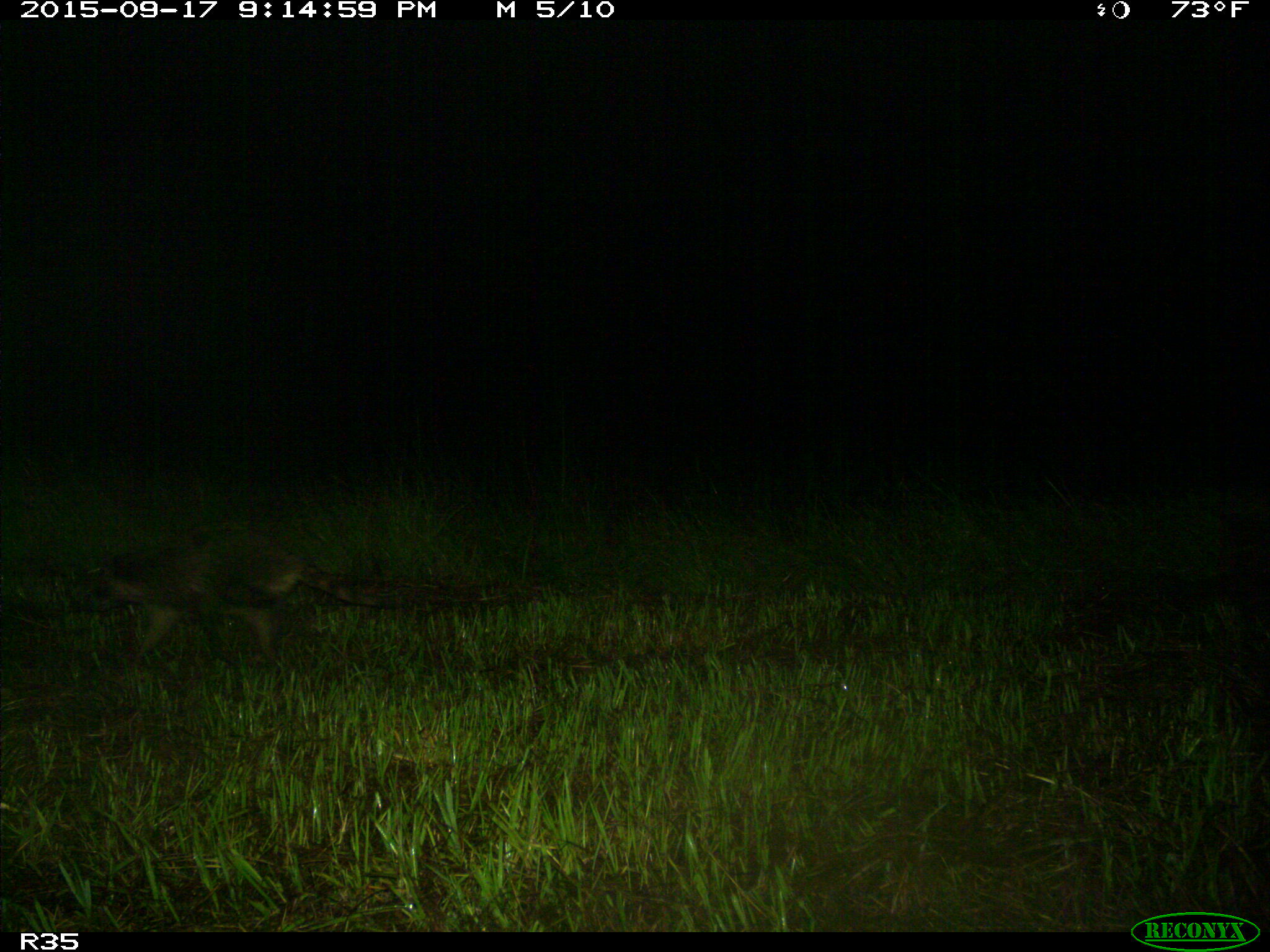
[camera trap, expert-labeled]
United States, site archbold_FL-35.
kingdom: Animalia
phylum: Chordata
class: Mammalia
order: Carnivora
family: Procyonidae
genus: Procyon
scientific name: Procyon lotor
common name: common raccoon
Procyon lotor (common raccoon).